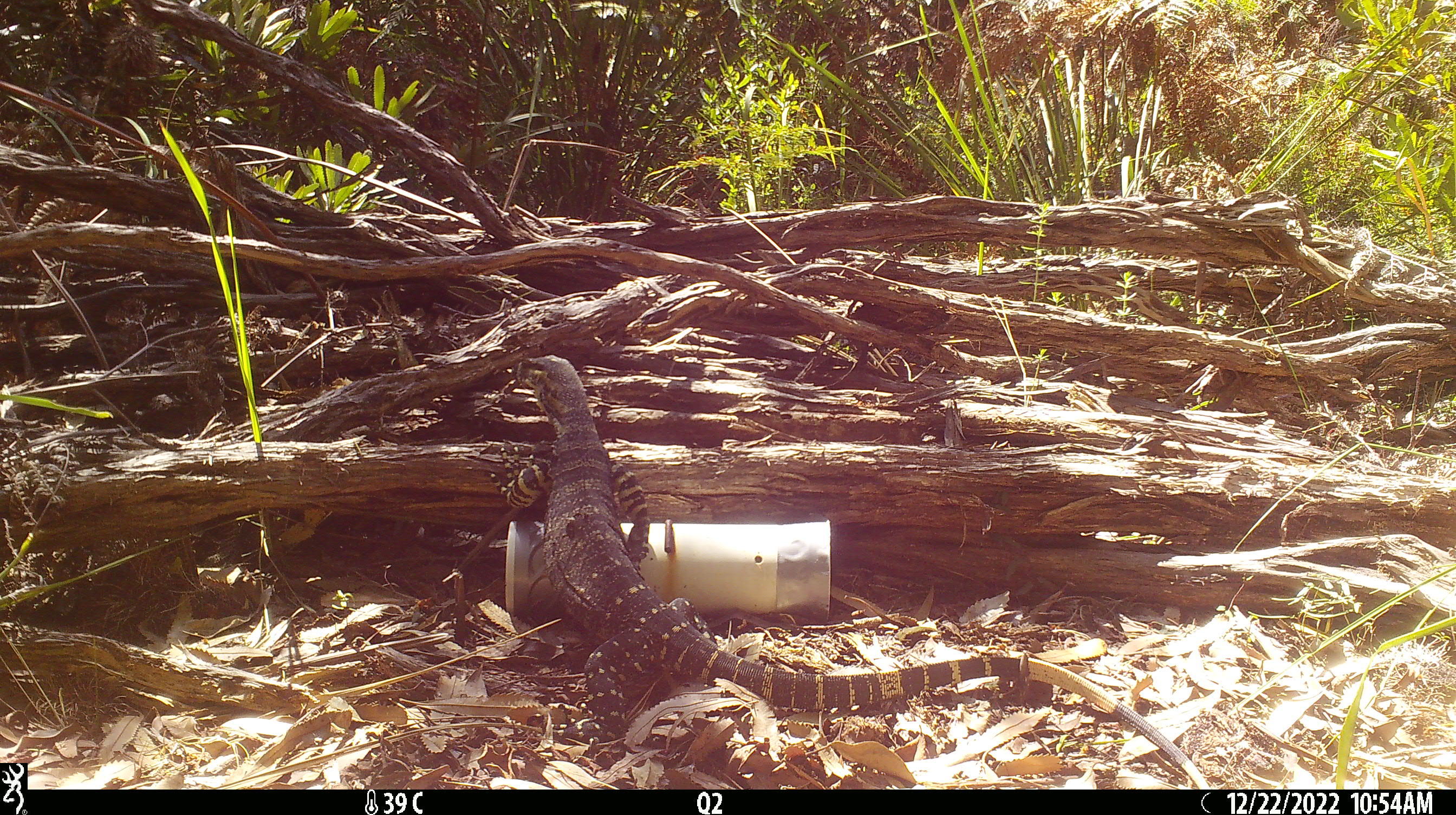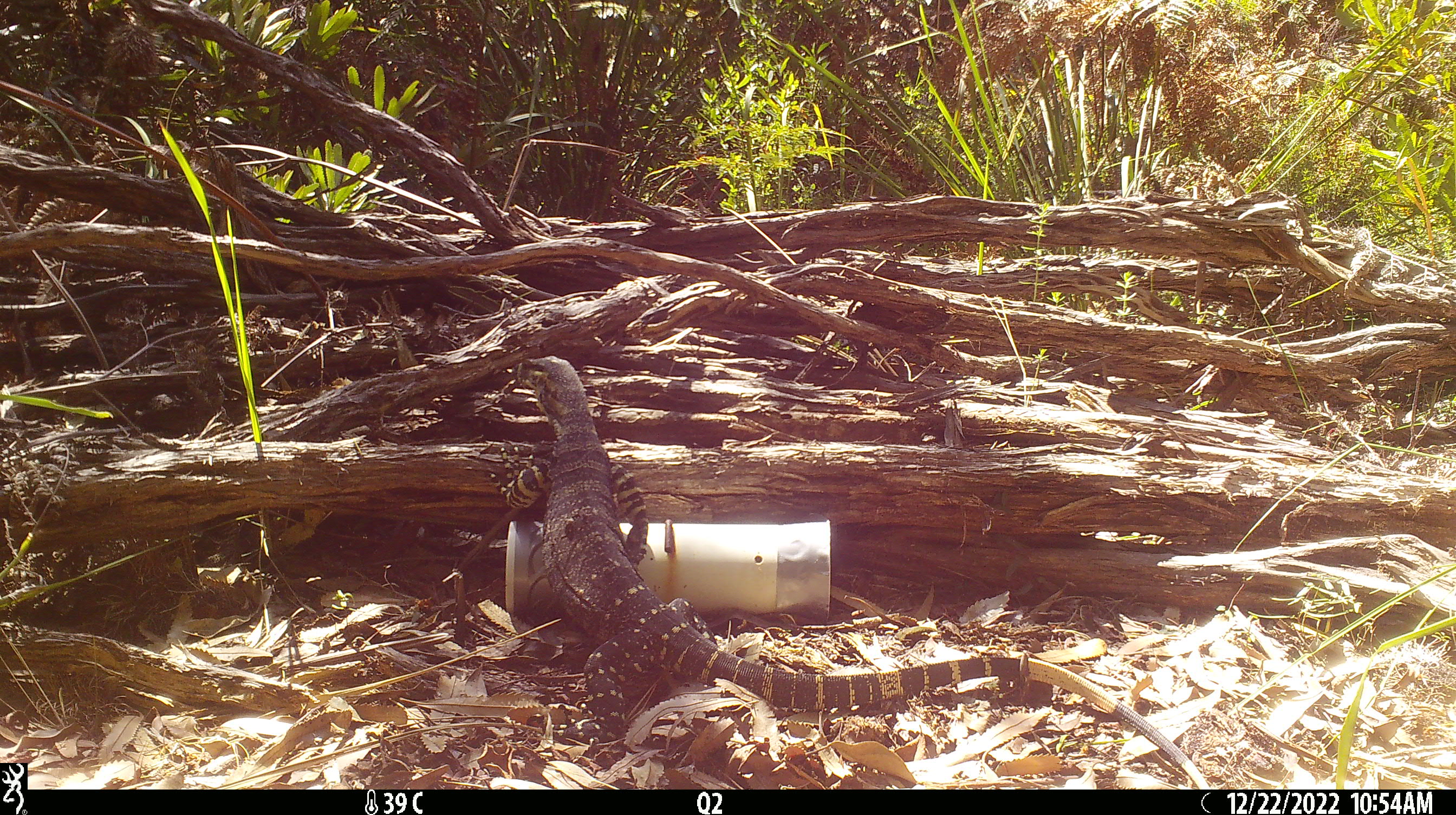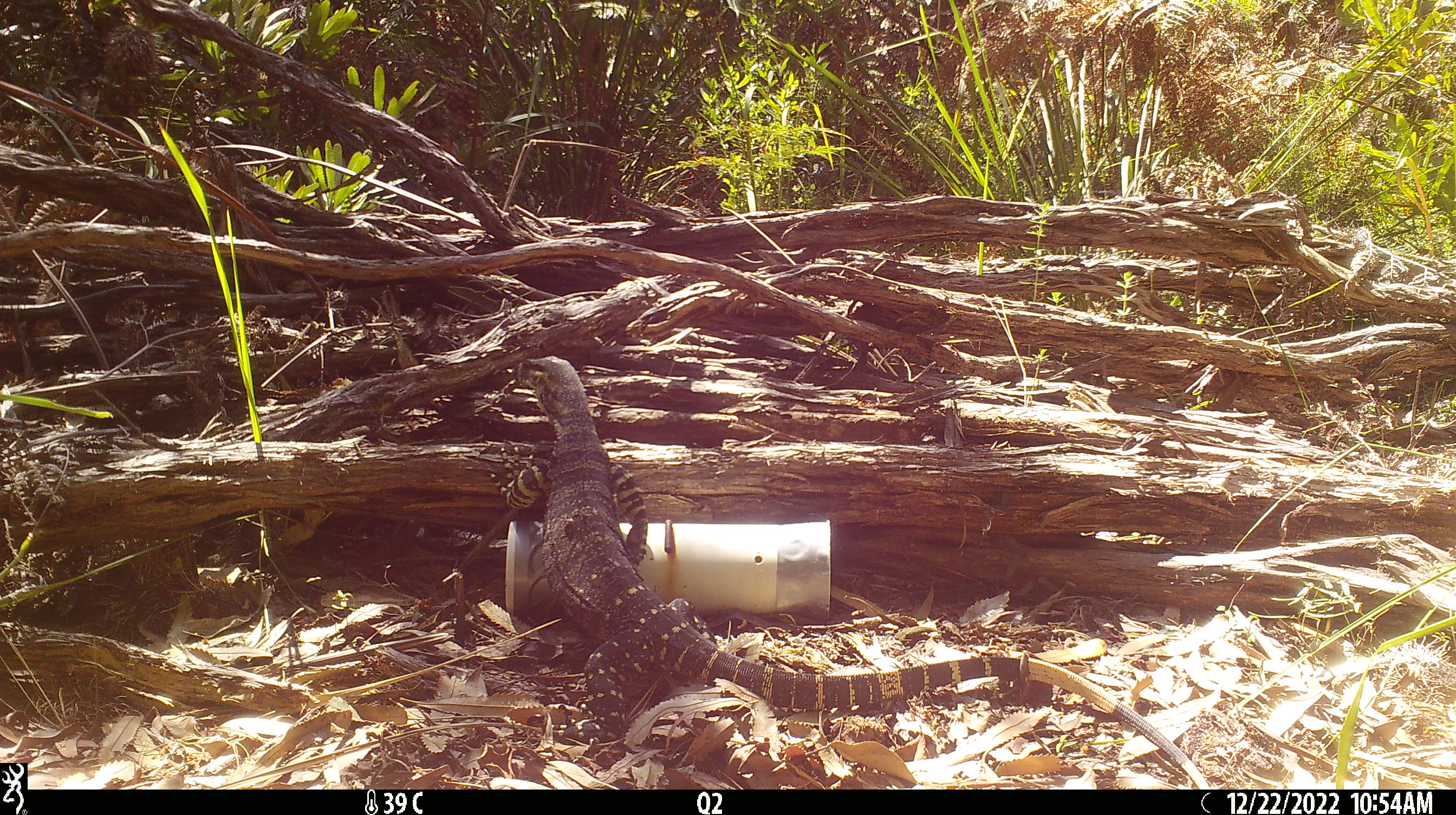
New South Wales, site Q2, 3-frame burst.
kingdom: Animalia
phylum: Chordata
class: Reptilia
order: Squamata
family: Varanidae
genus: Varanus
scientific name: Varanus varius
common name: lace monitor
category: goanna